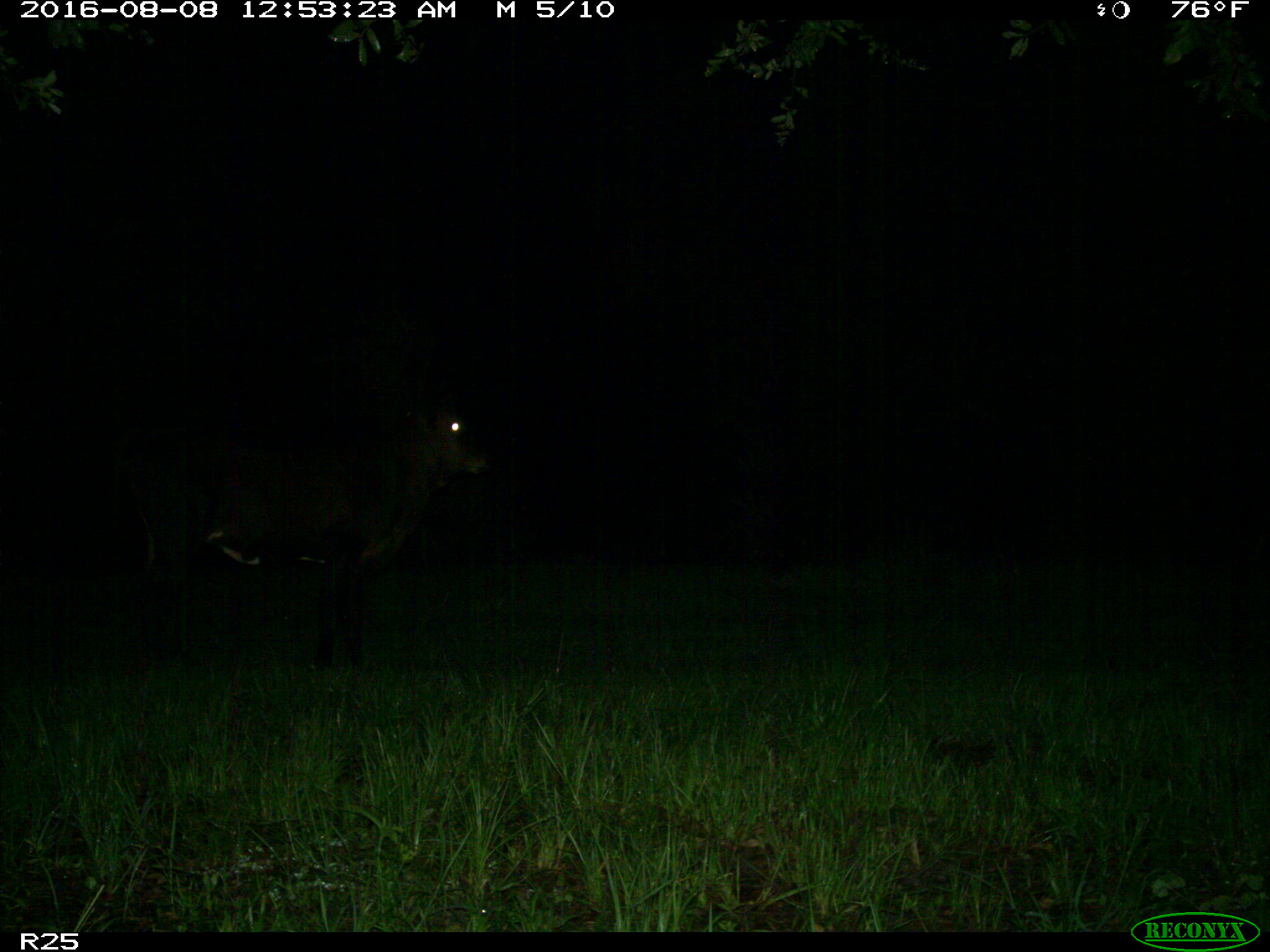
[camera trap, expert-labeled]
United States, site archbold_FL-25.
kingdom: Animalia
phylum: Chordata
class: Mammalia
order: Artiodactyla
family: Bovidae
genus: Bos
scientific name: Bos taurus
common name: domestic cow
Bos taurus (domestic cow).